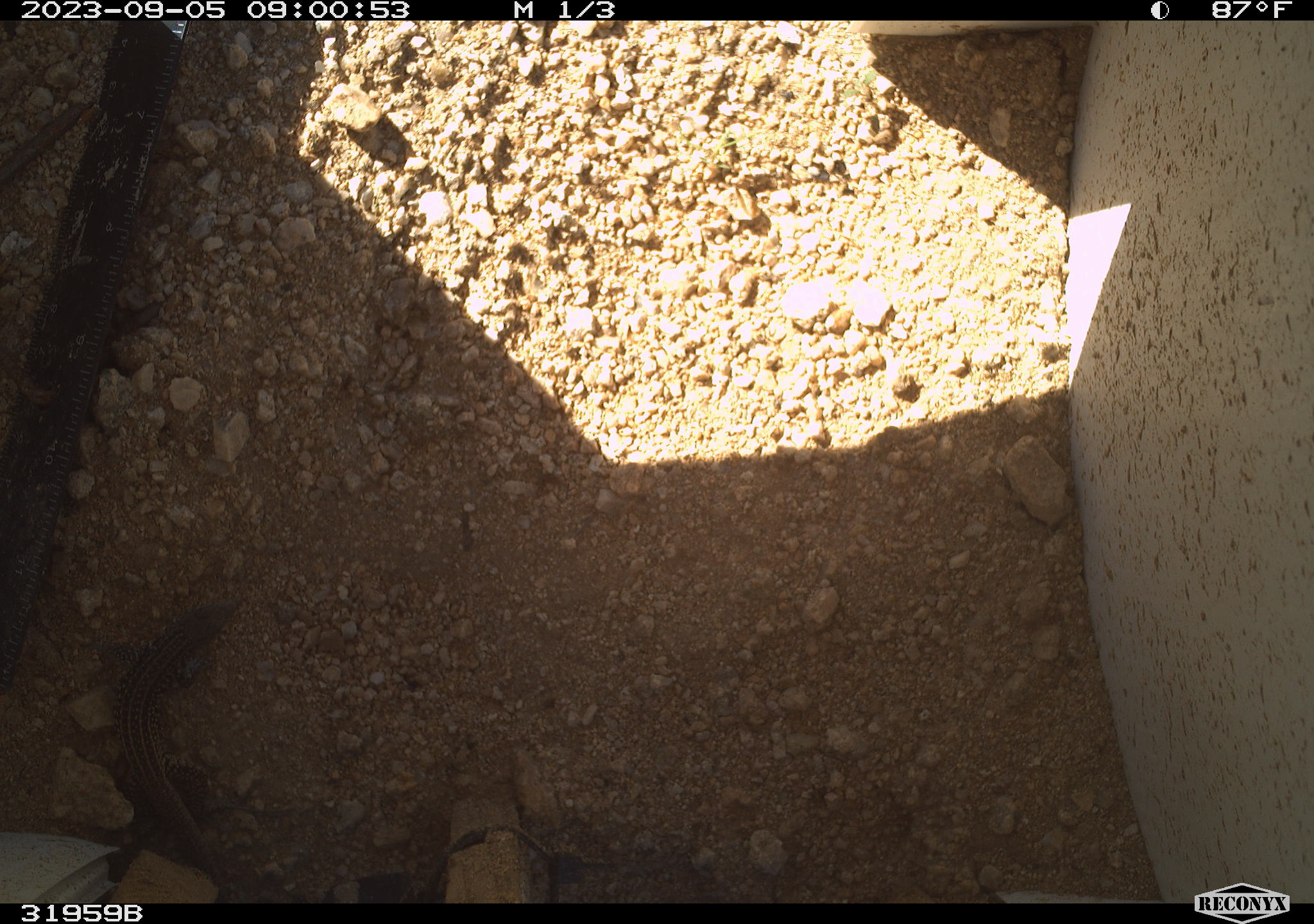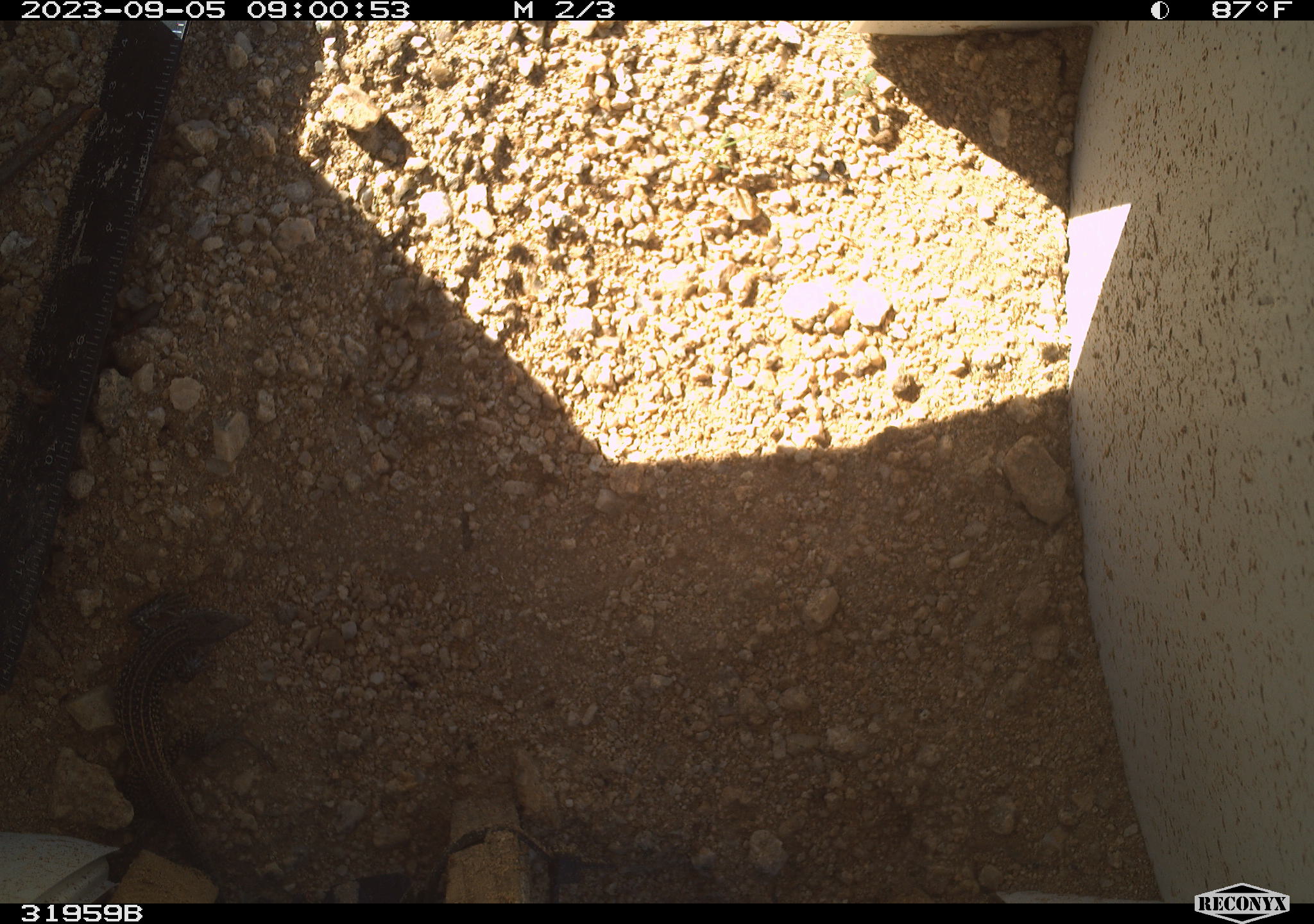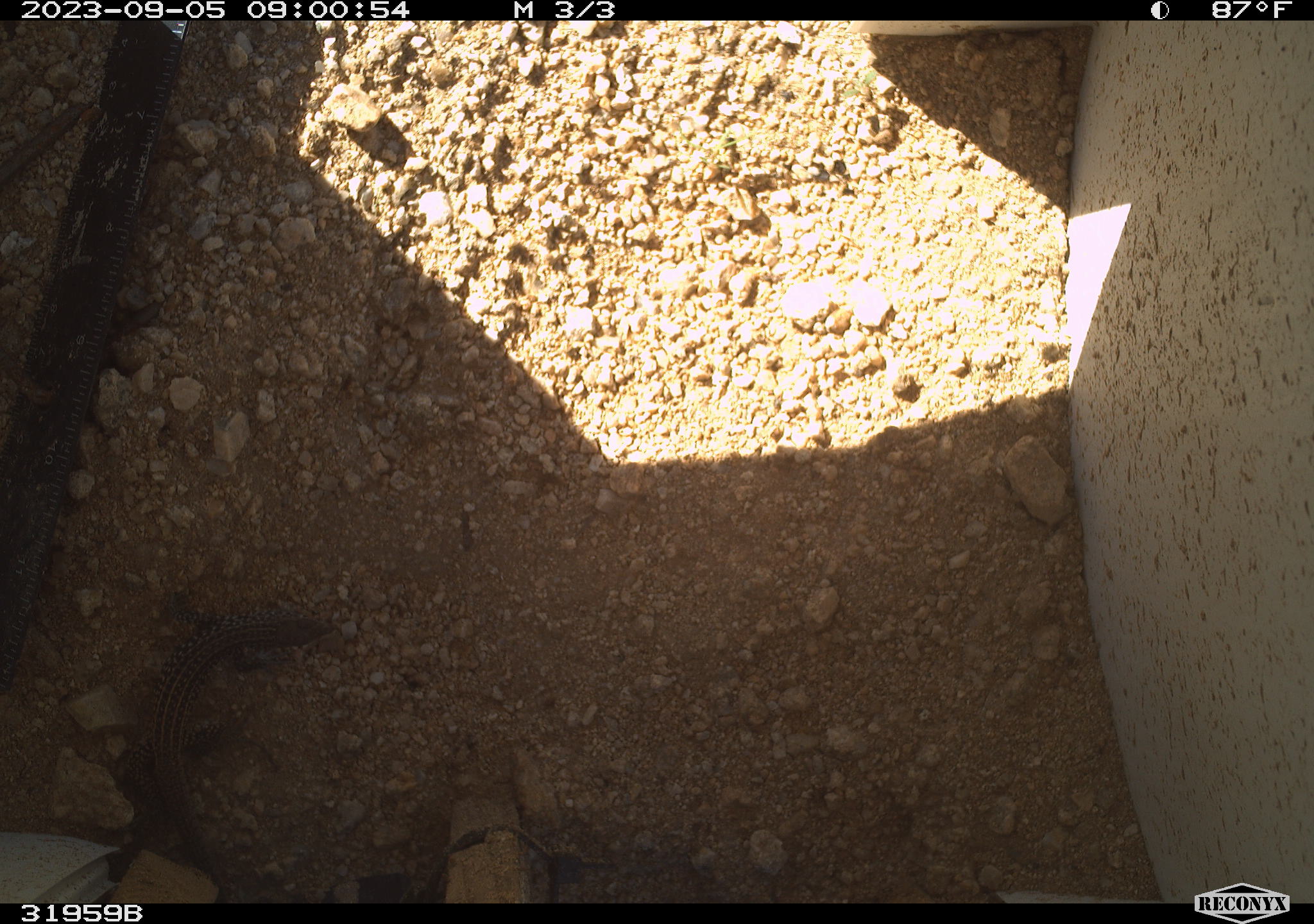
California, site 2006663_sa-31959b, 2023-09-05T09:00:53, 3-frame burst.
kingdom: Animalia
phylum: Chordata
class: Reptilia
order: Squamata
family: Teiidae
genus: Aspidoscelis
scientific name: Aspidoscelis tigris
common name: western whiptail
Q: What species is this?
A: Western whiptail (Aspidoscelis tigris).